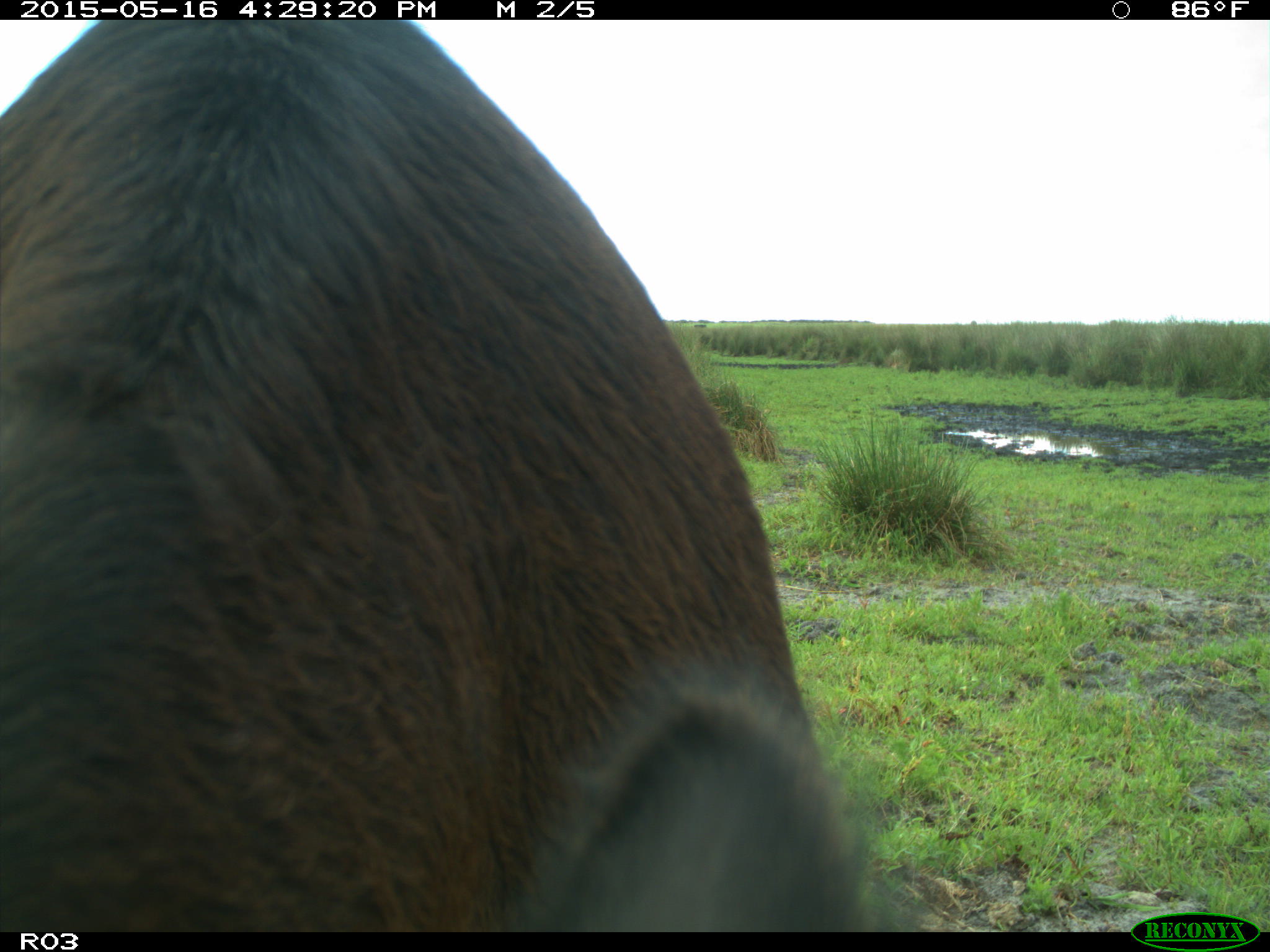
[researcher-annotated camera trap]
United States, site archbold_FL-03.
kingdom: Animalia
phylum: Chordata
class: Mammalia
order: Artiodactyla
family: Bovidae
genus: Bos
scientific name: Bos taurus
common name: domestic cow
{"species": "Bos taurus (domestic cow)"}